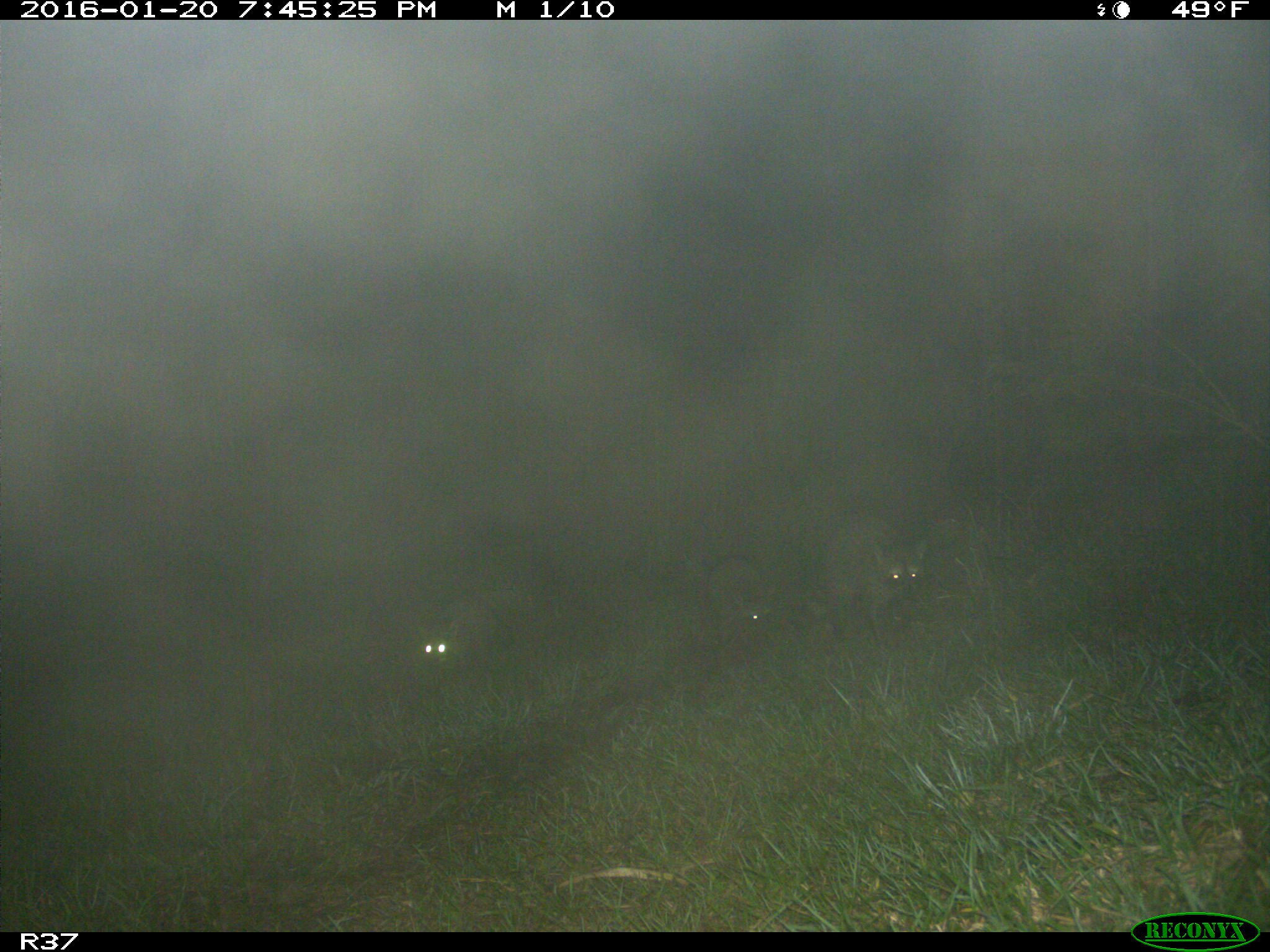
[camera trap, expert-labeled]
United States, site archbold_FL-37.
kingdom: Animalia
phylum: Chordata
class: Mammalia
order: Carnivora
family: Procyonidae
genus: Procyon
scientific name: Procyon lotor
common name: common raccoon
Procyon lotor (common raccoon).